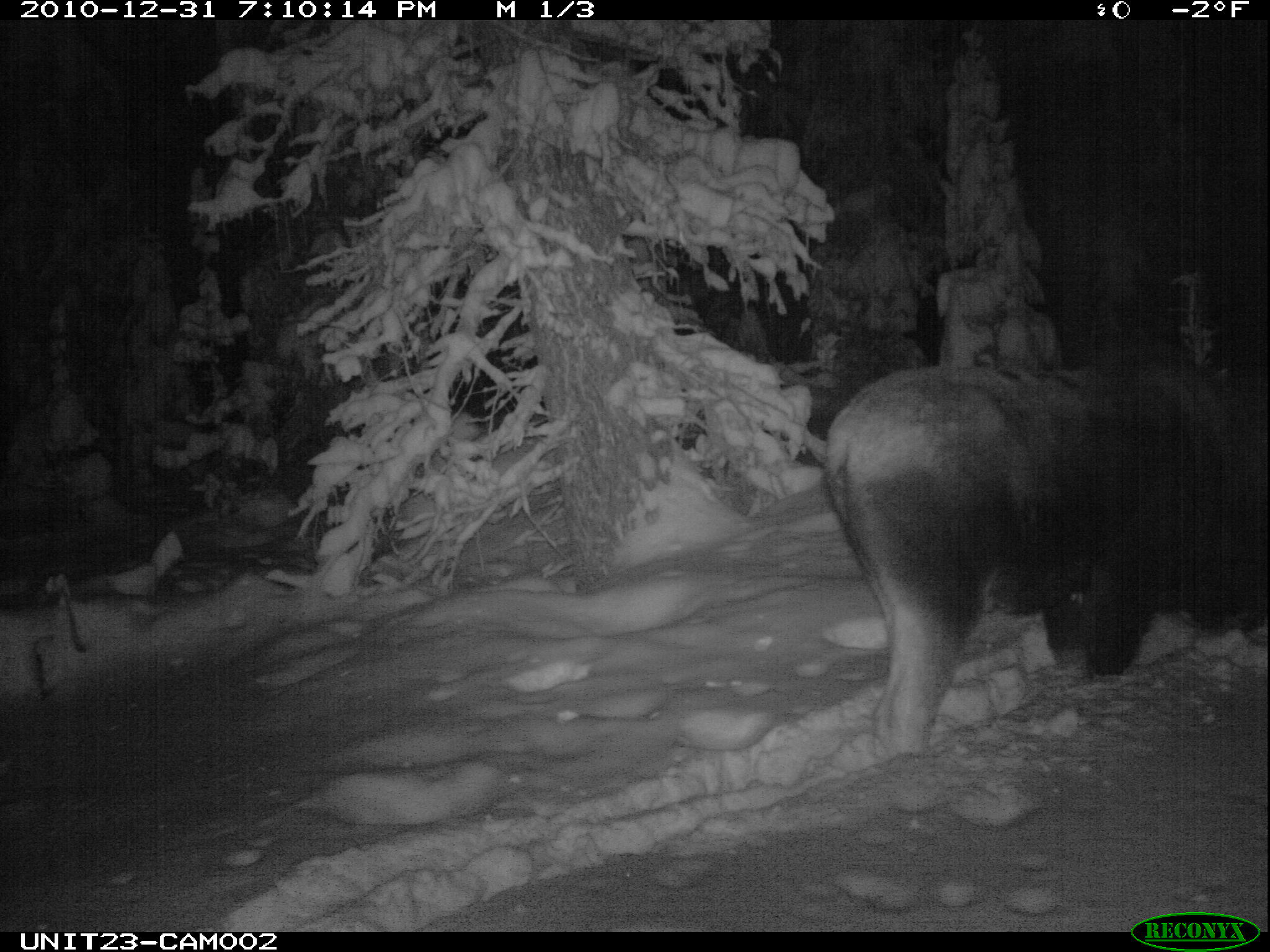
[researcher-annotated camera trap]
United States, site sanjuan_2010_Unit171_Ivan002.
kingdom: Animalia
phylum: Chordata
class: Mammalia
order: Artiodactyla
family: Cervidae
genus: Alces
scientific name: Alces alces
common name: moose